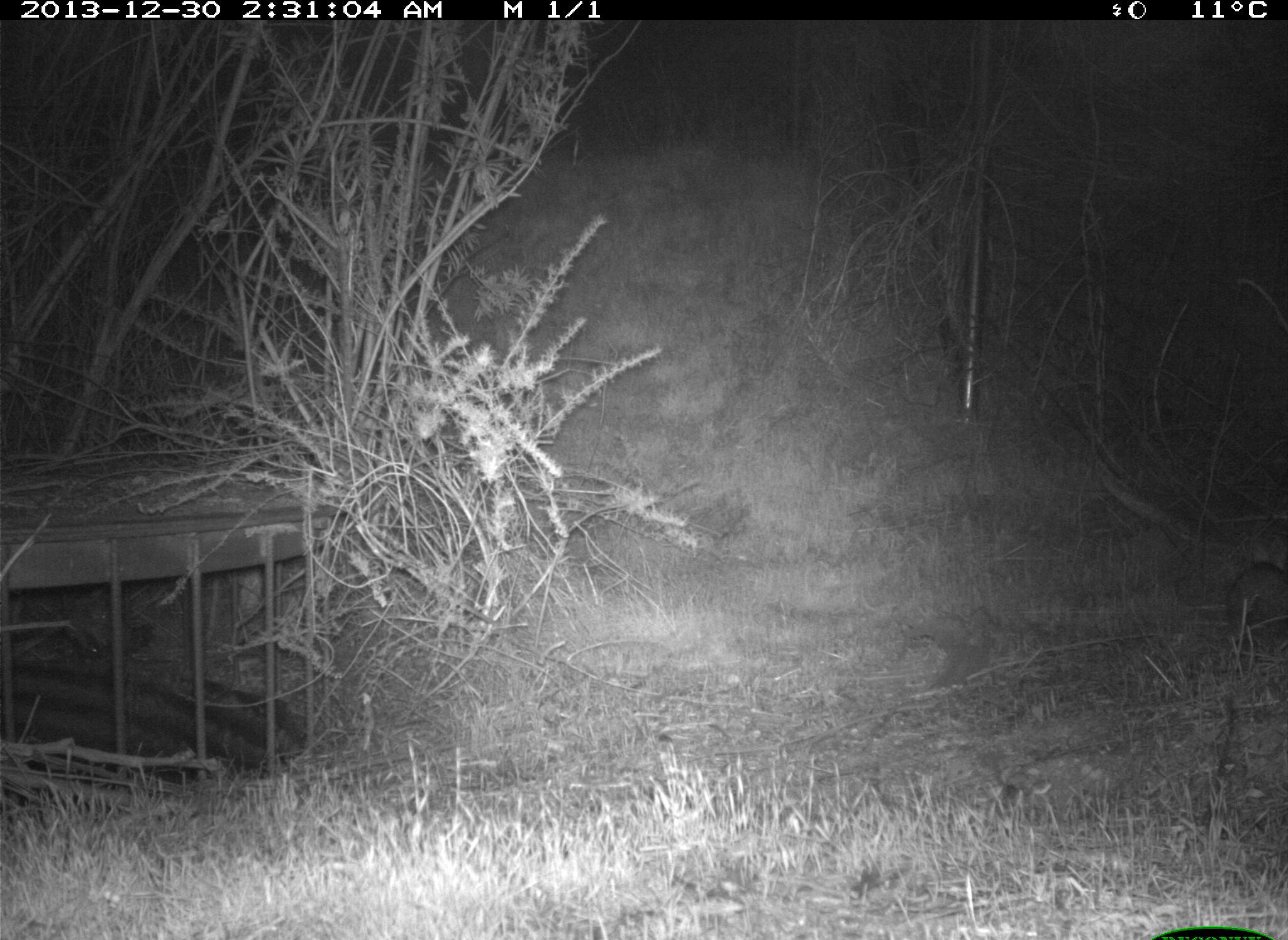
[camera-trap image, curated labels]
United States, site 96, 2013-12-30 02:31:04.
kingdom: Animalia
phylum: Chordata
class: Mammalia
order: Lagomorpha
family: Leporidae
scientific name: Leporidae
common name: rabbits and hares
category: rabbit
Rabbit (rabbits and hares) (Leporidae).